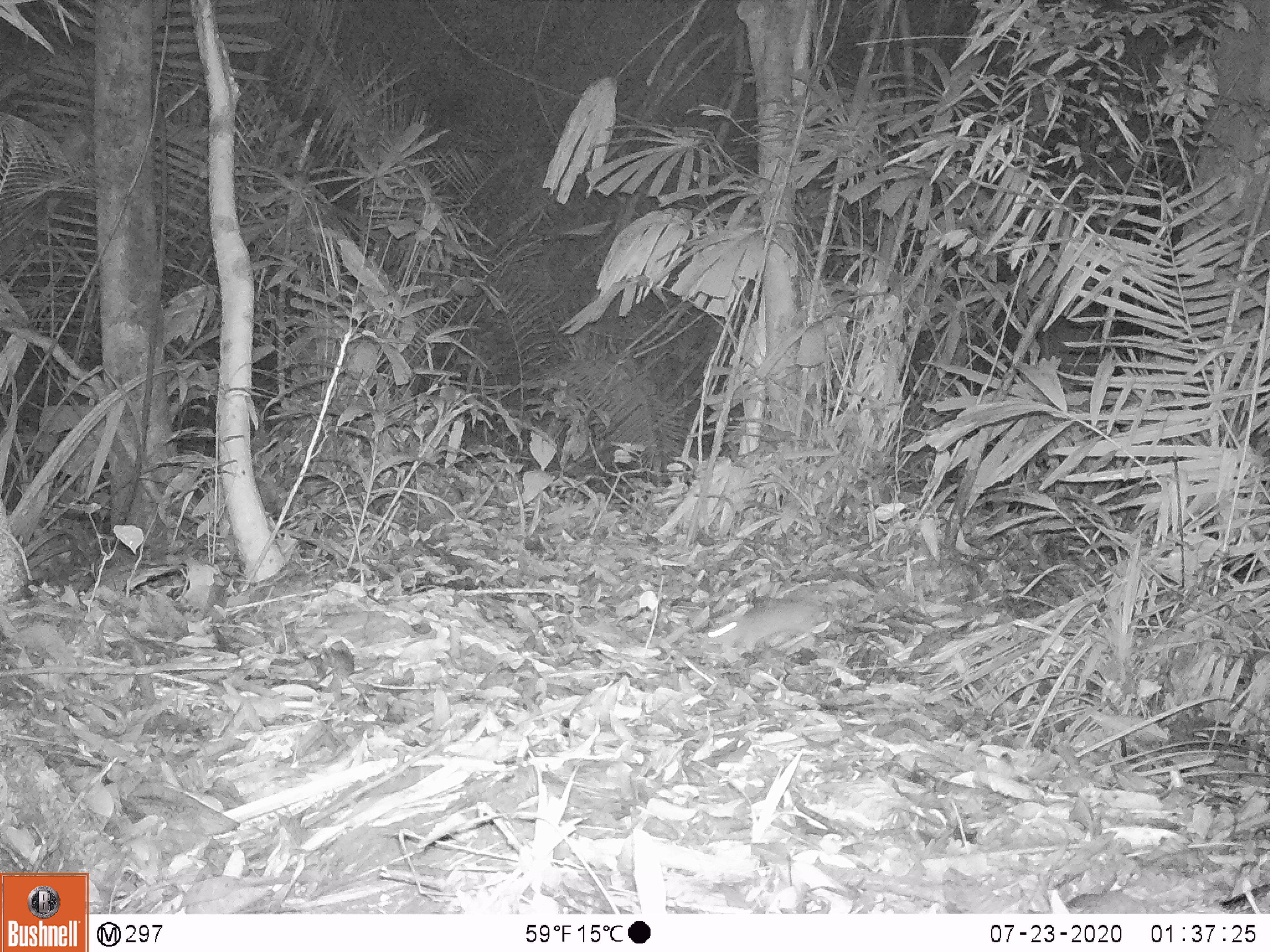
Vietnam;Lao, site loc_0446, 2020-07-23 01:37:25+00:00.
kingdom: Animalia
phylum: Chordata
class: Mammalia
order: Rodentia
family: Muridae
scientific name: Muridae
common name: old-world mice and rats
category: unidentified murid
Unidentified murid (old-world mice and rats) (Muridae). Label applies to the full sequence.